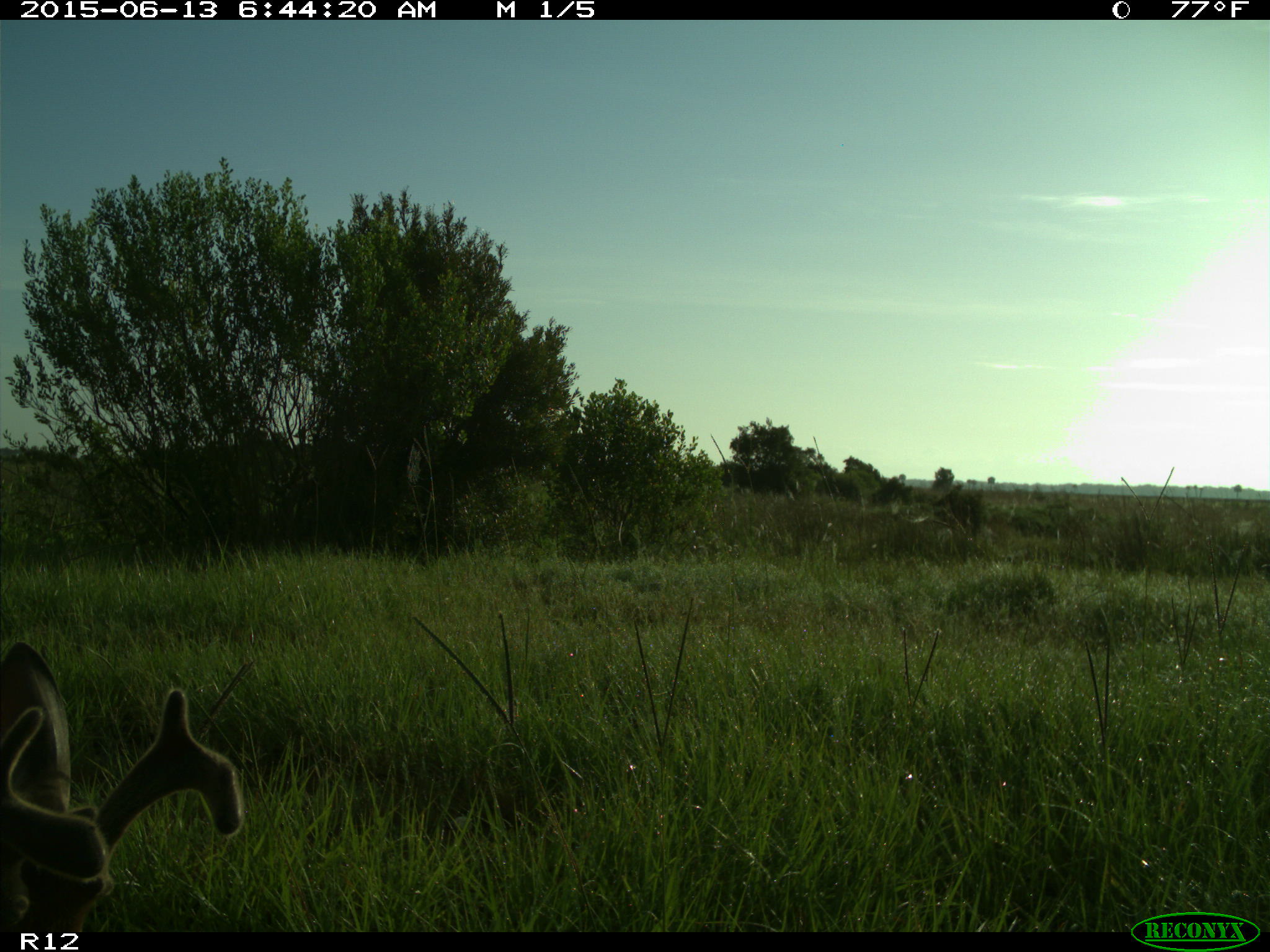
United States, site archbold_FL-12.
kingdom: Animalia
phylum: Chordata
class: Mammalia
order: Artiodactyla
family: Cervidae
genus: Odocoileus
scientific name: Odocoileus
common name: deer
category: unidentified deer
Unidentified deer (deer) (Odocoileus).